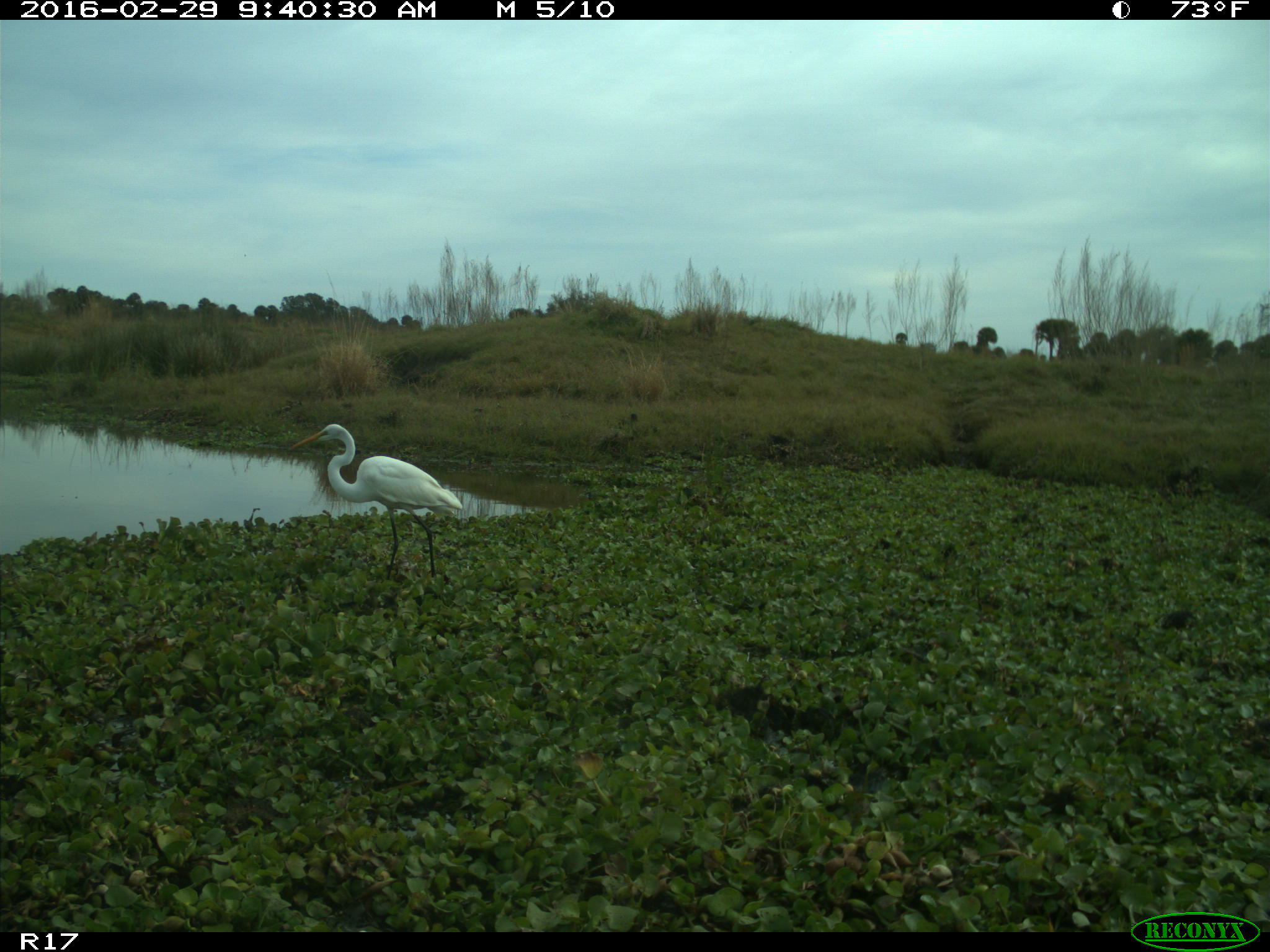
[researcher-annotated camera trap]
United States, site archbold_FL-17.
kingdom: Animalia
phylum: Chordata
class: Aves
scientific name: Aves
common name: birds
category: unidentified bird